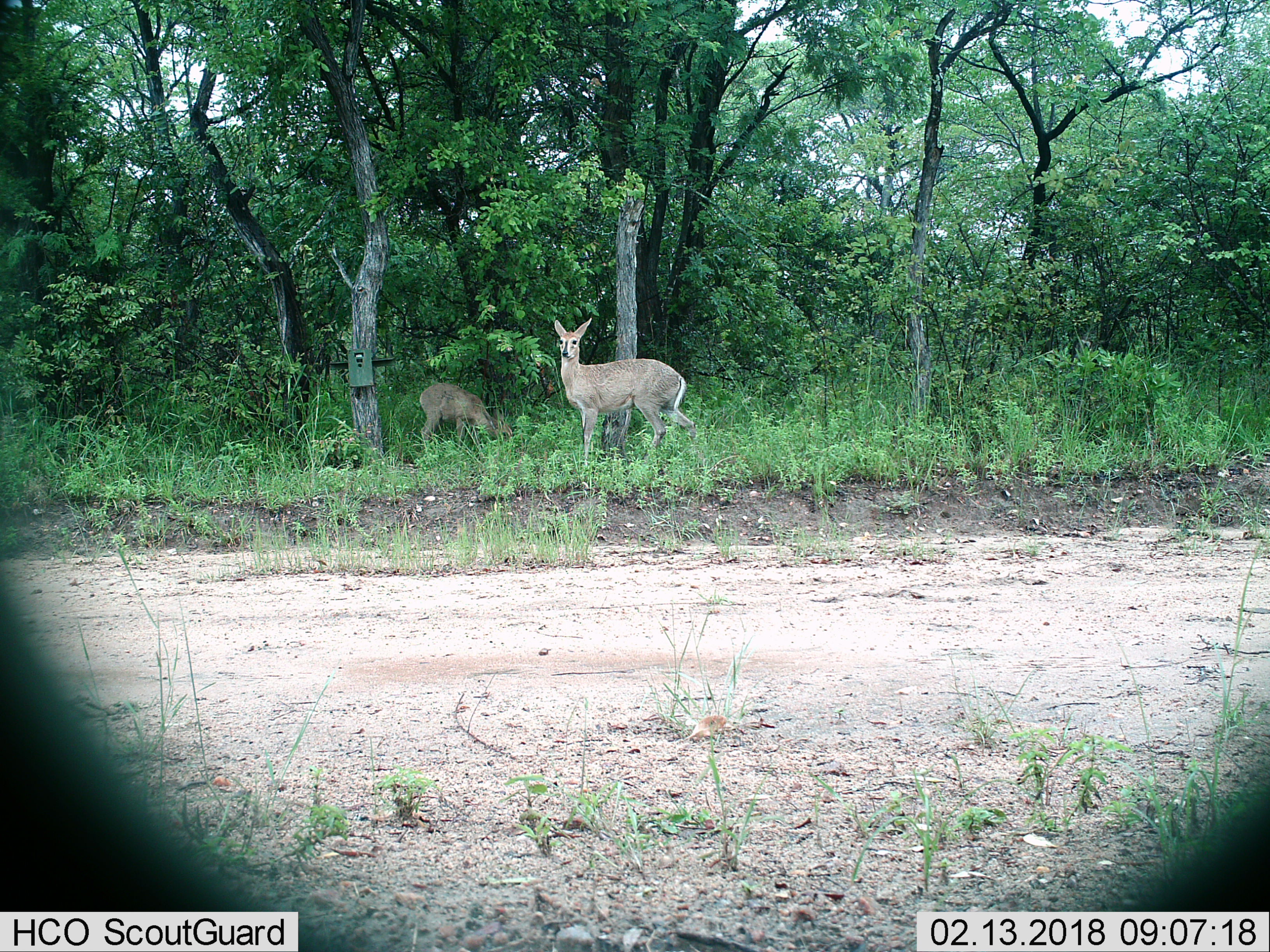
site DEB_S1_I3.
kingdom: Animalia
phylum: Chordata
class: Mammalia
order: Artiodactyla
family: Bovidae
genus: Sylvicapra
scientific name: Sylvicapra grimmia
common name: common duiker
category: duikercommongrey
Duikercommongrey (common duiker) (Sylvicapra grimmia), count 2. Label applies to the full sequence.